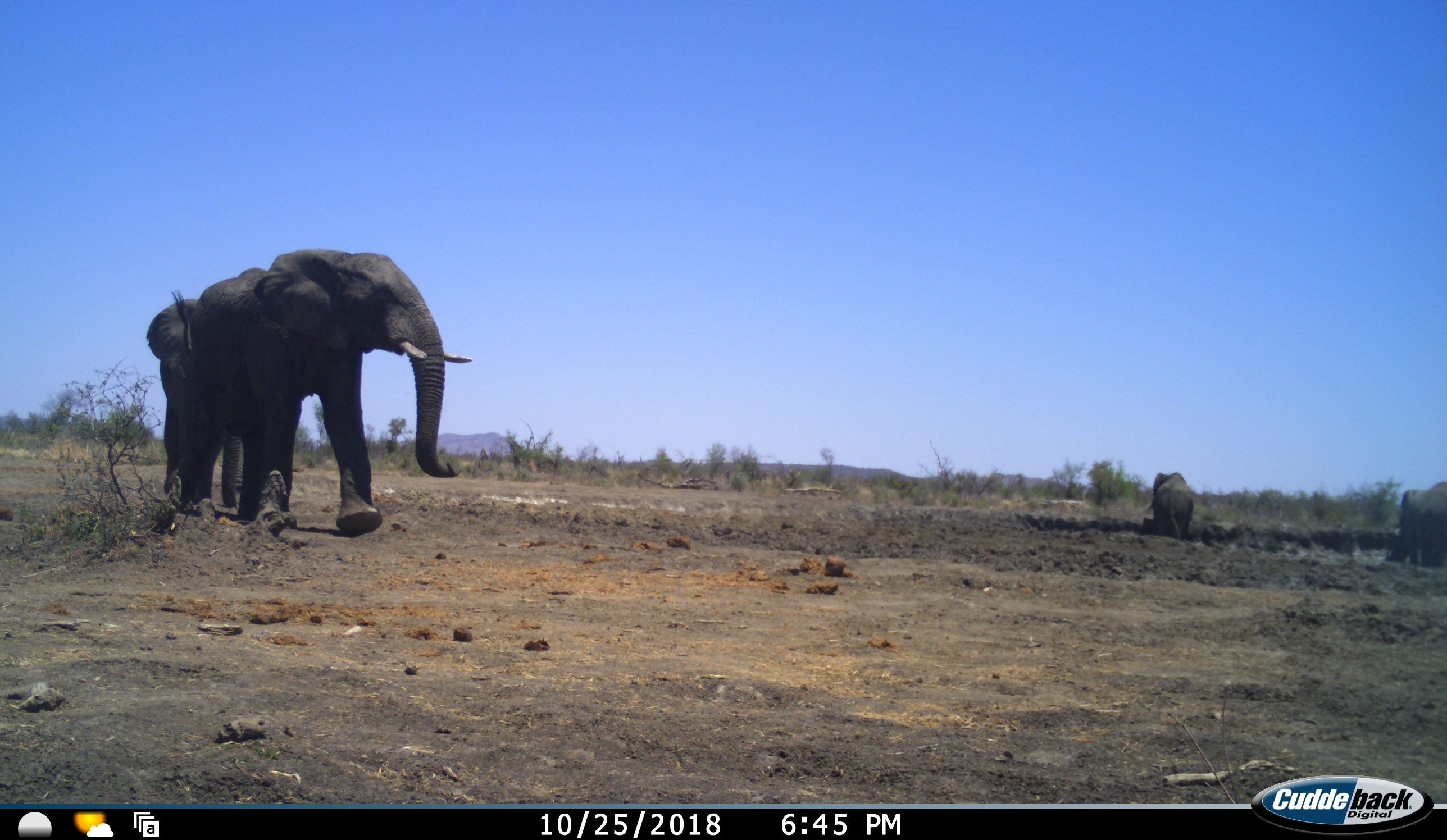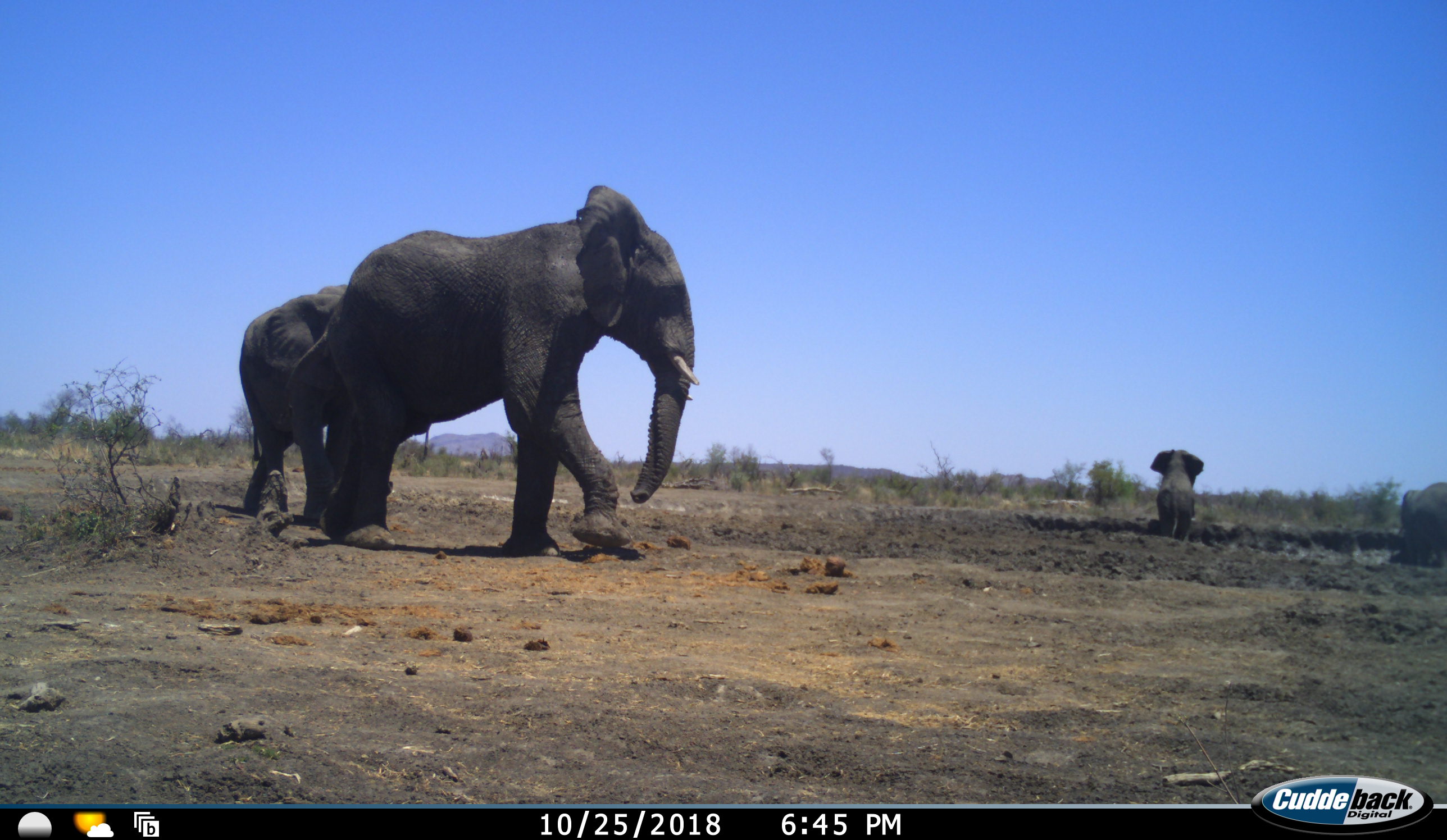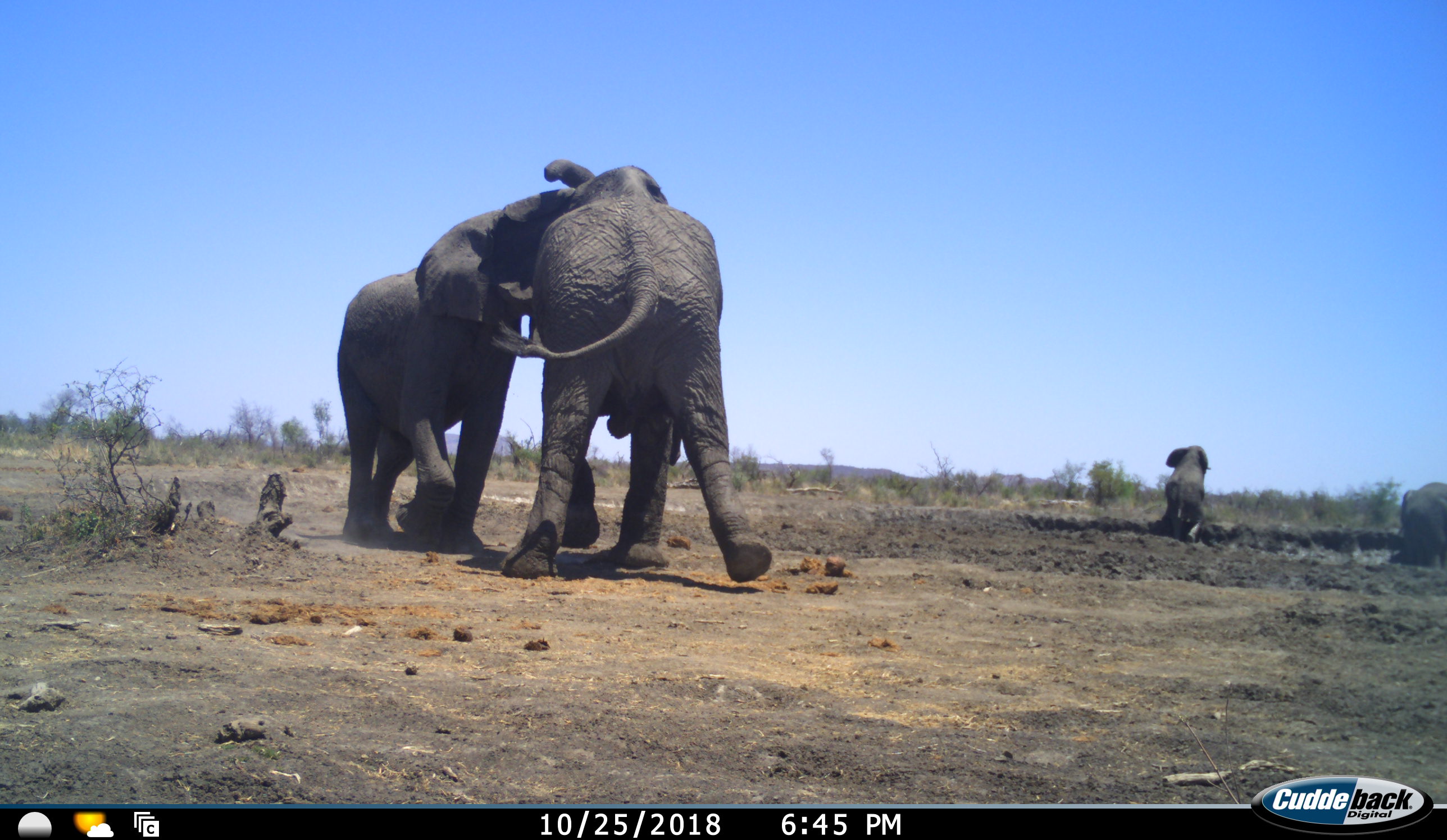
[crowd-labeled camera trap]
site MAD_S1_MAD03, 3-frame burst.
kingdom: Animalia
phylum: Chordata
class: Mammalia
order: Proboscidea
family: Elephantidae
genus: Loxodonta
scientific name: Loxodonta africana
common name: african bush elephant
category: elephant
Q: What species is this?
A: Elephant (african bush elephant) (Loxodonta africana).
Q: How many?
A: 4.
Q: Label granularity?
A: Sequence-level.